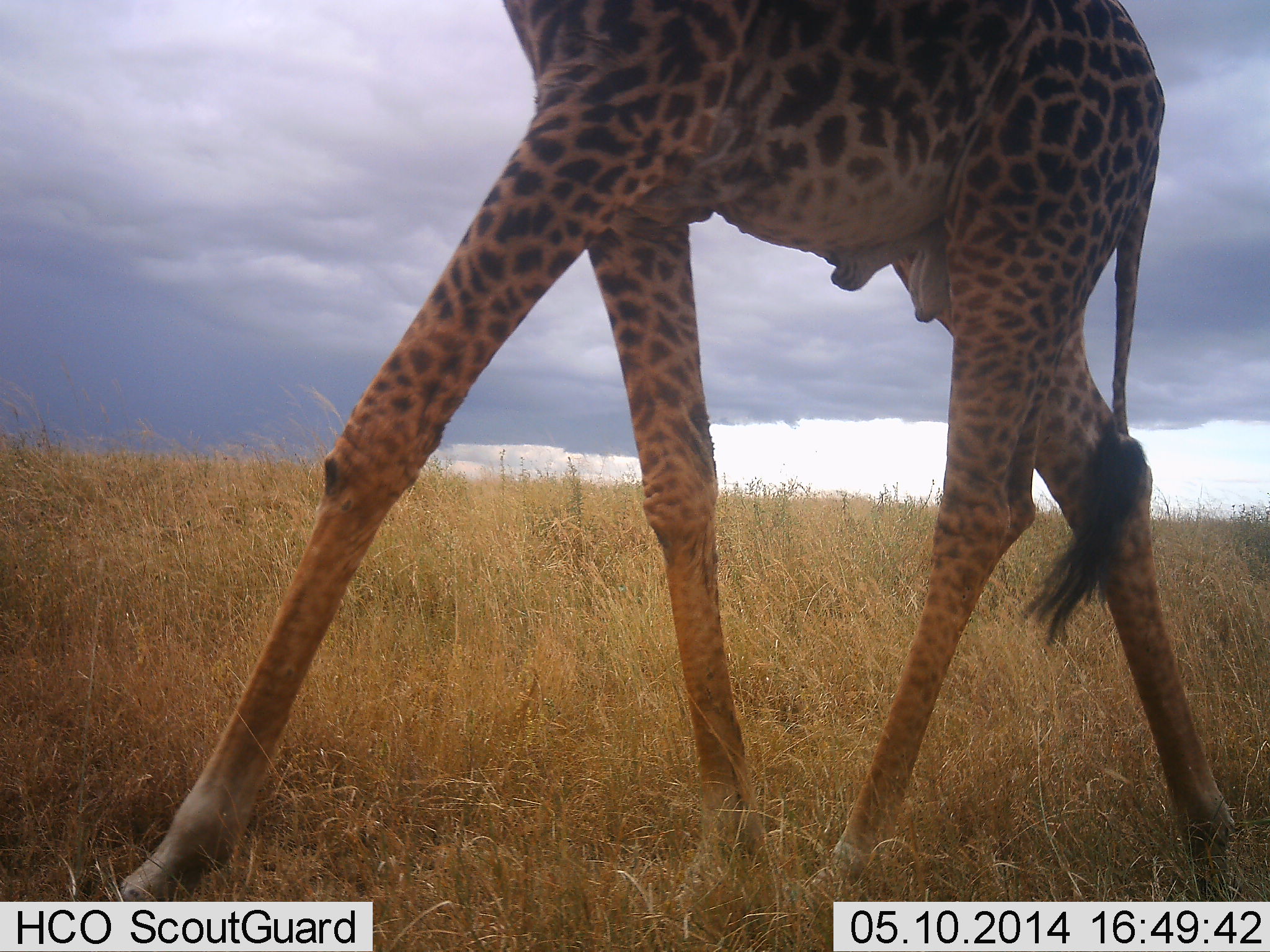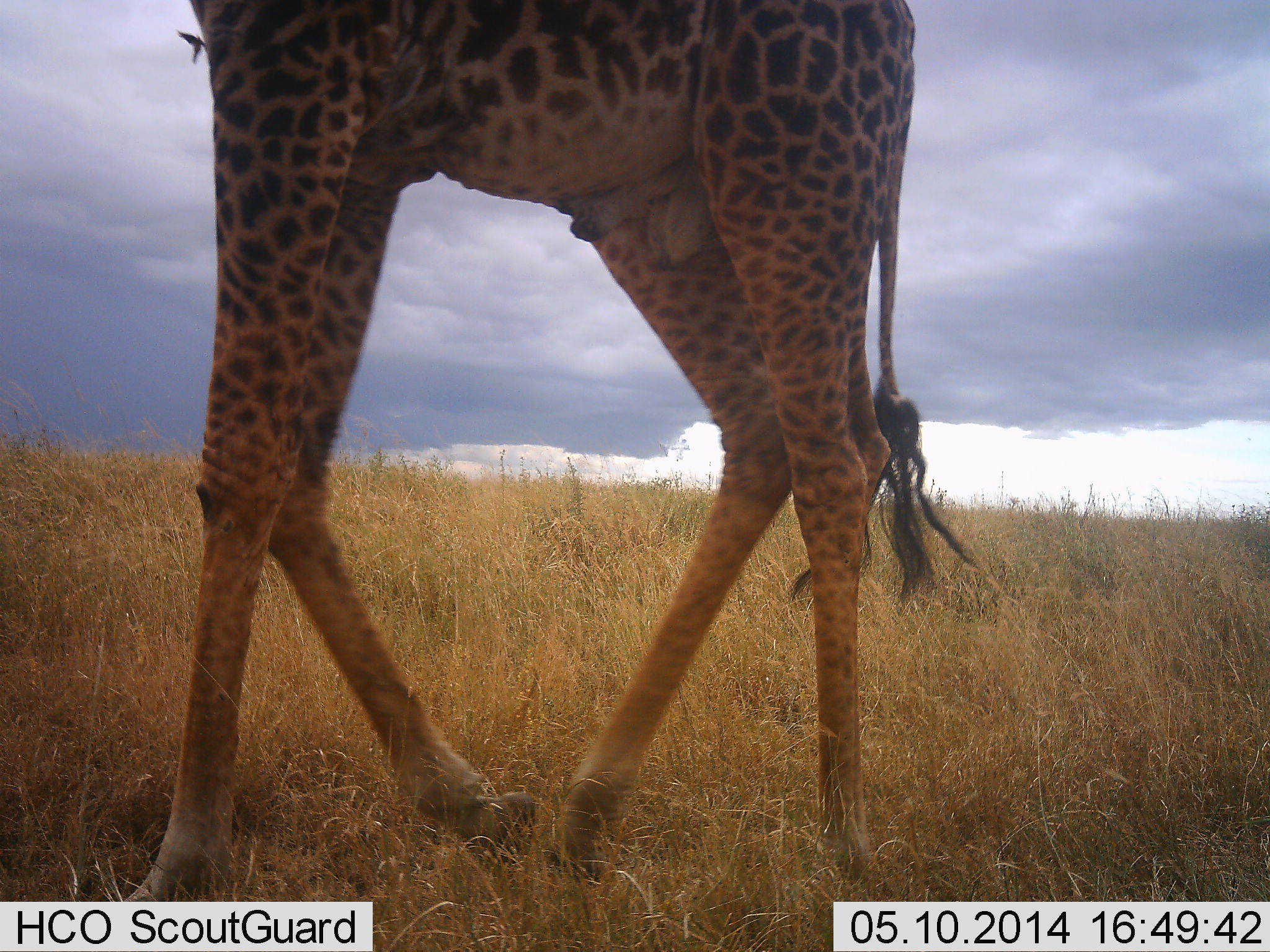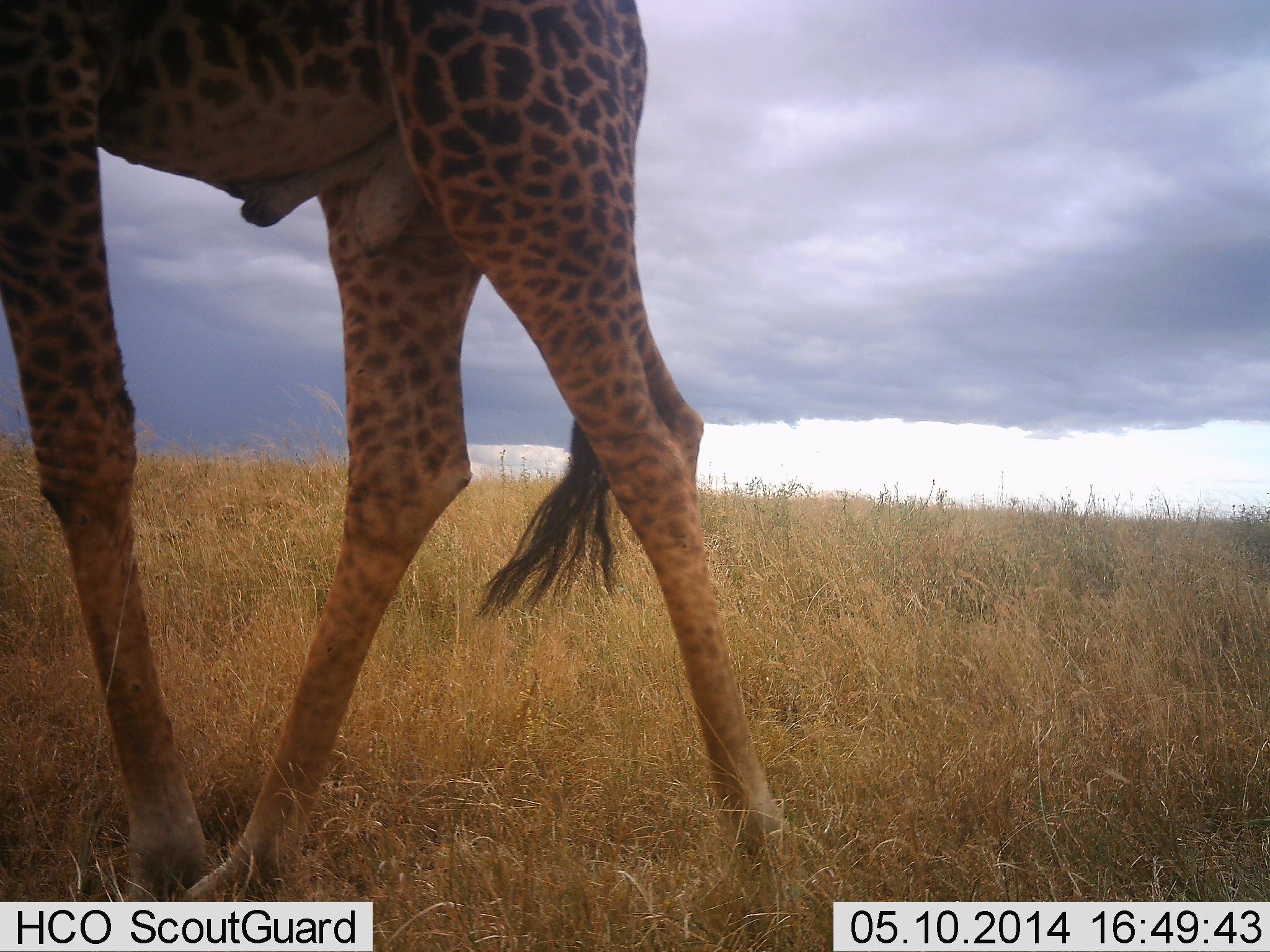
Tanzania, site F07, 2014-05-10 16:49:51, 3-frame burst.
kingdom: Animalia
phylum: Chordata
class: Mammalia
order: Artiodactyla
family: Giraffidae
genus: Giraffa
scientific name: Giraffa camelopardalis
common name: giraffe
Giraffe (Giraffa camelopardalis), count 1. Behavior (volunteer vote fractions): standing 0%, resting 0%, moving 100%, interacting 0%. Young present (vote fraction): 0%. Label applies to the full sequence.